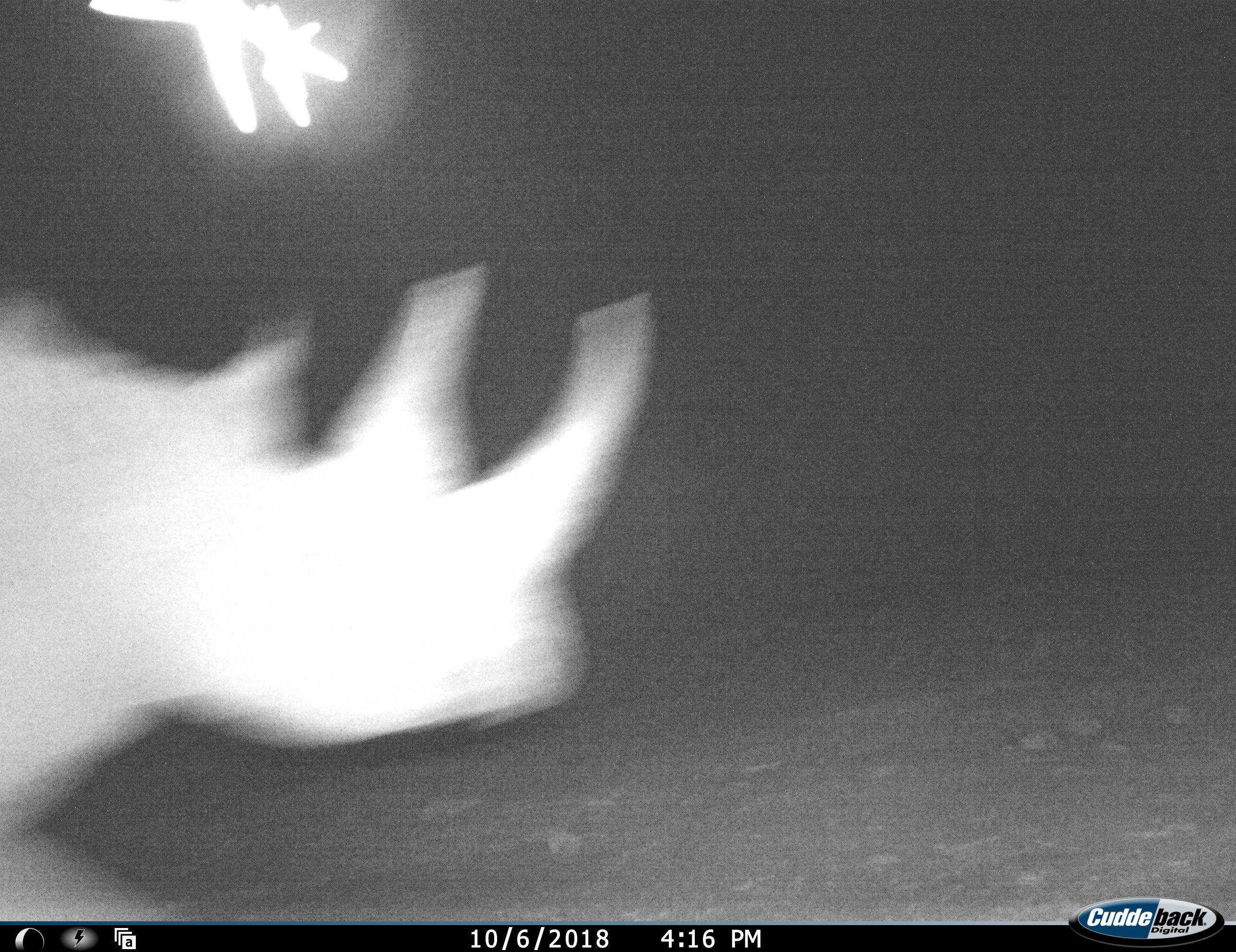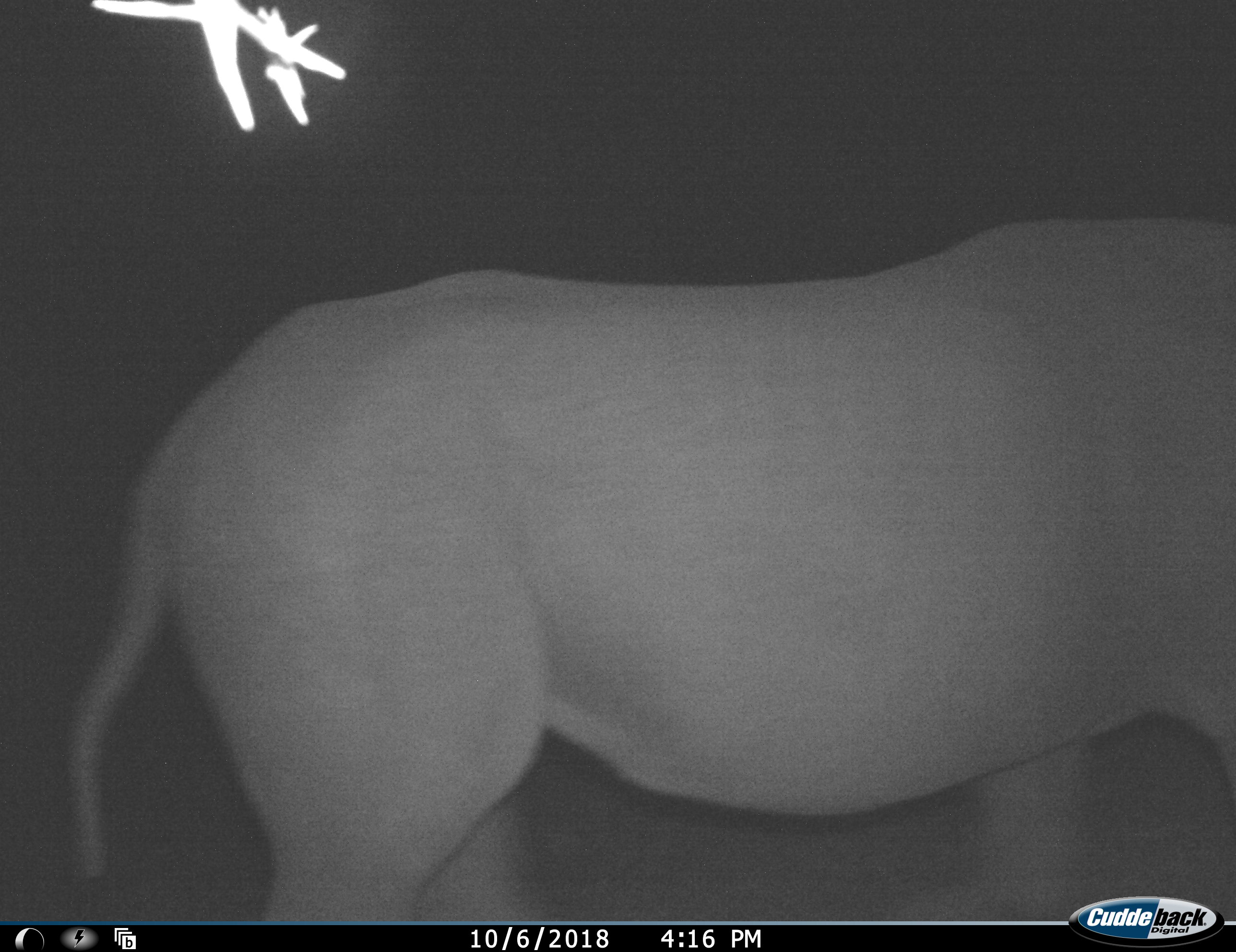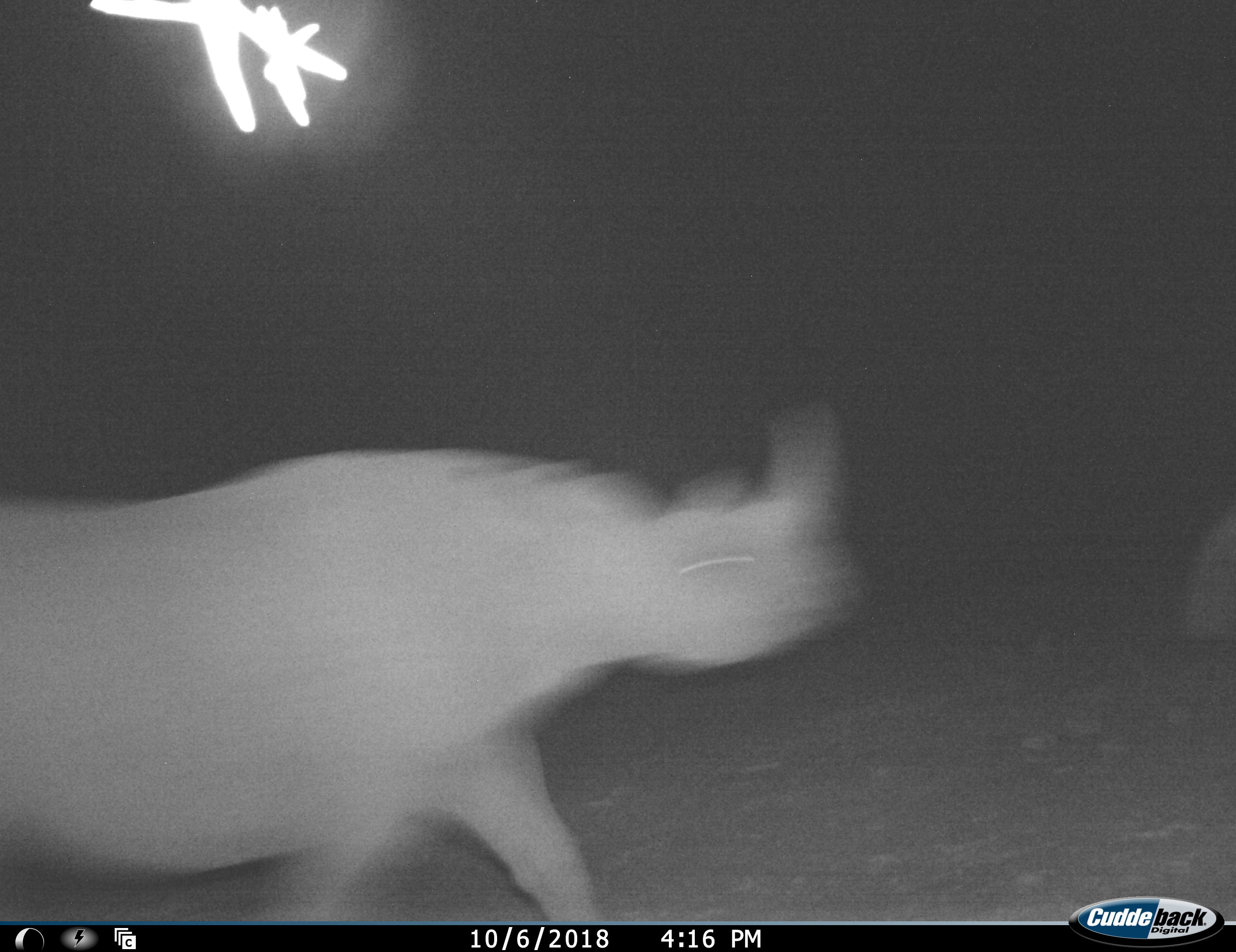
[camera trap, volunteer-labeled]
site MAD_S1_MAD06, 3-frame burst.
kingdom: Animalia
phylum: Chordata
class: Mammalia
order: Perissodactyla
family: Rhinocerotidae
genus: Ceratotherium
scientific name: Ceratotherium simum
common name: white rhinoceros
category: rhinoceroswhite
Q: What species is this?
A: Rhinoceroswhite (white rhinoceros) (Ceratotherium simum).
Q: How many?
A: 2.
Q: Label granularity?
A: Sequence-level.